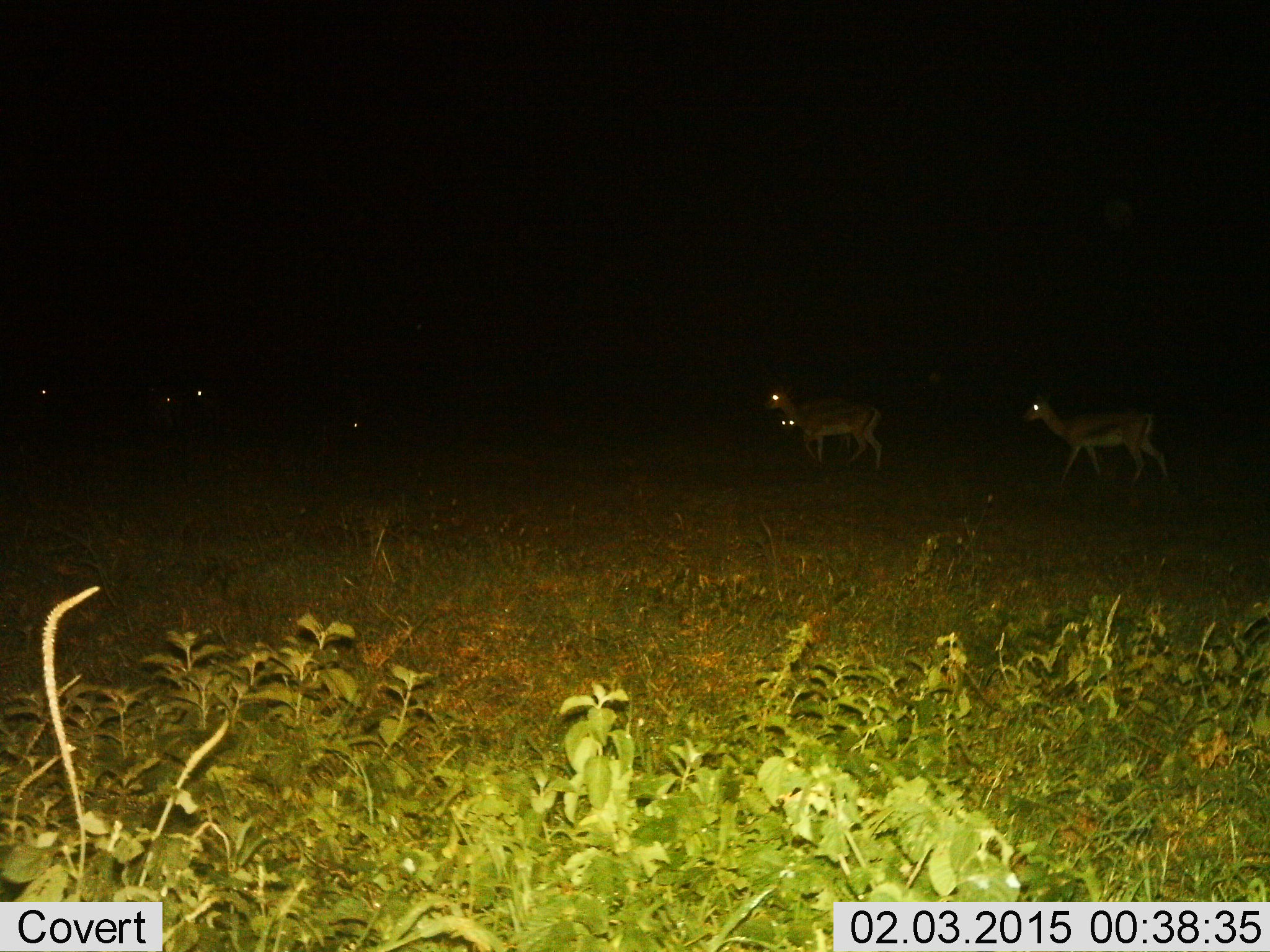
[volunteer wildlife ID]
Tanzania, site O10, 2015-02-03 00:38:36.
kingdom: Animalia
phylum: Chordata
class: Mammalia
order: Artiodactyla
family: Bovidae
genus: Eudorcas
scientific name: Eudorcas thomsonii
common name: thomson's gazelle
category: gazellethomsons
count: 7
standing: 10%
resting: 0%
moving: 90%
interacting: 0%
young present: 0%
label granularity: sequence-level